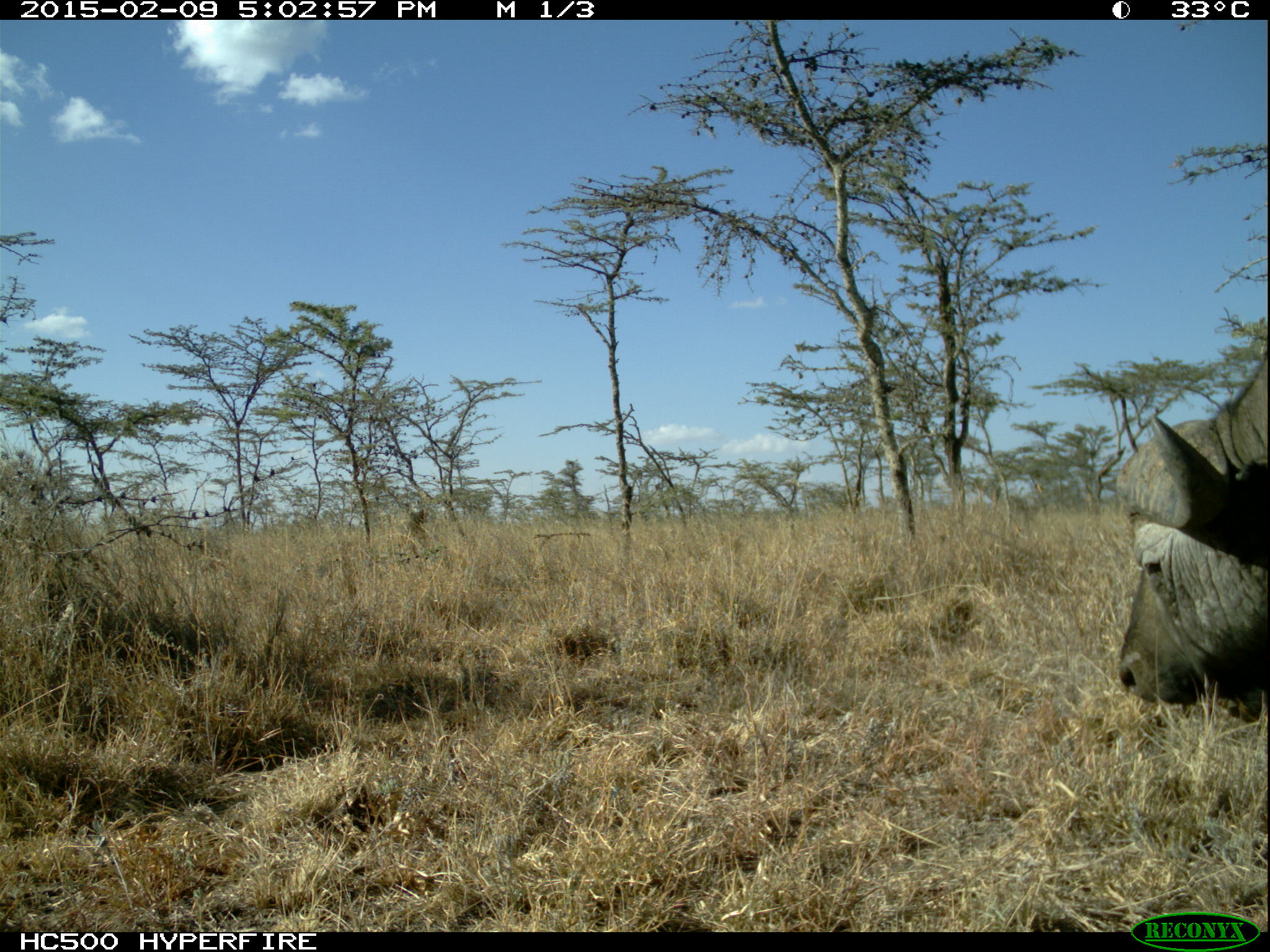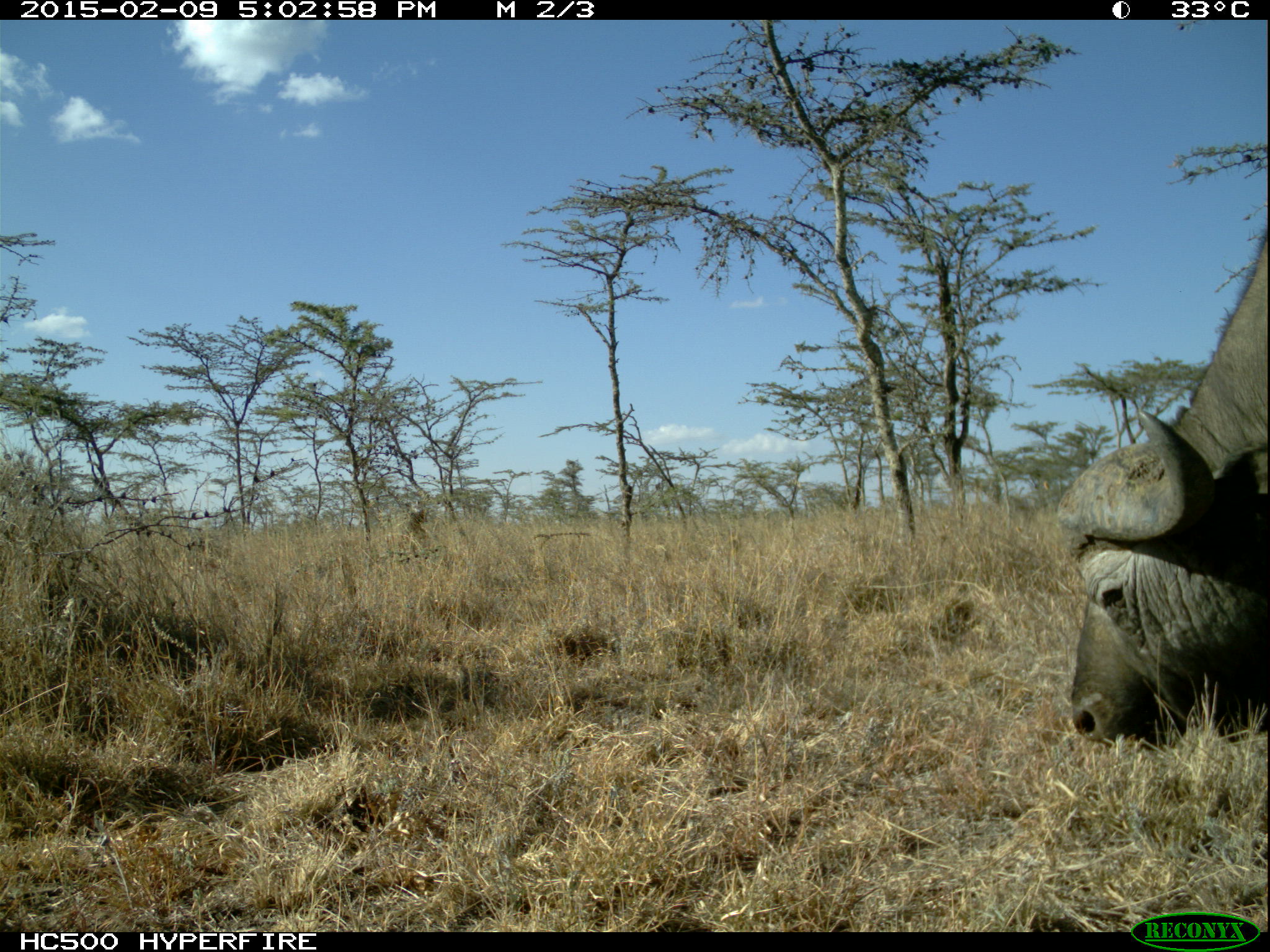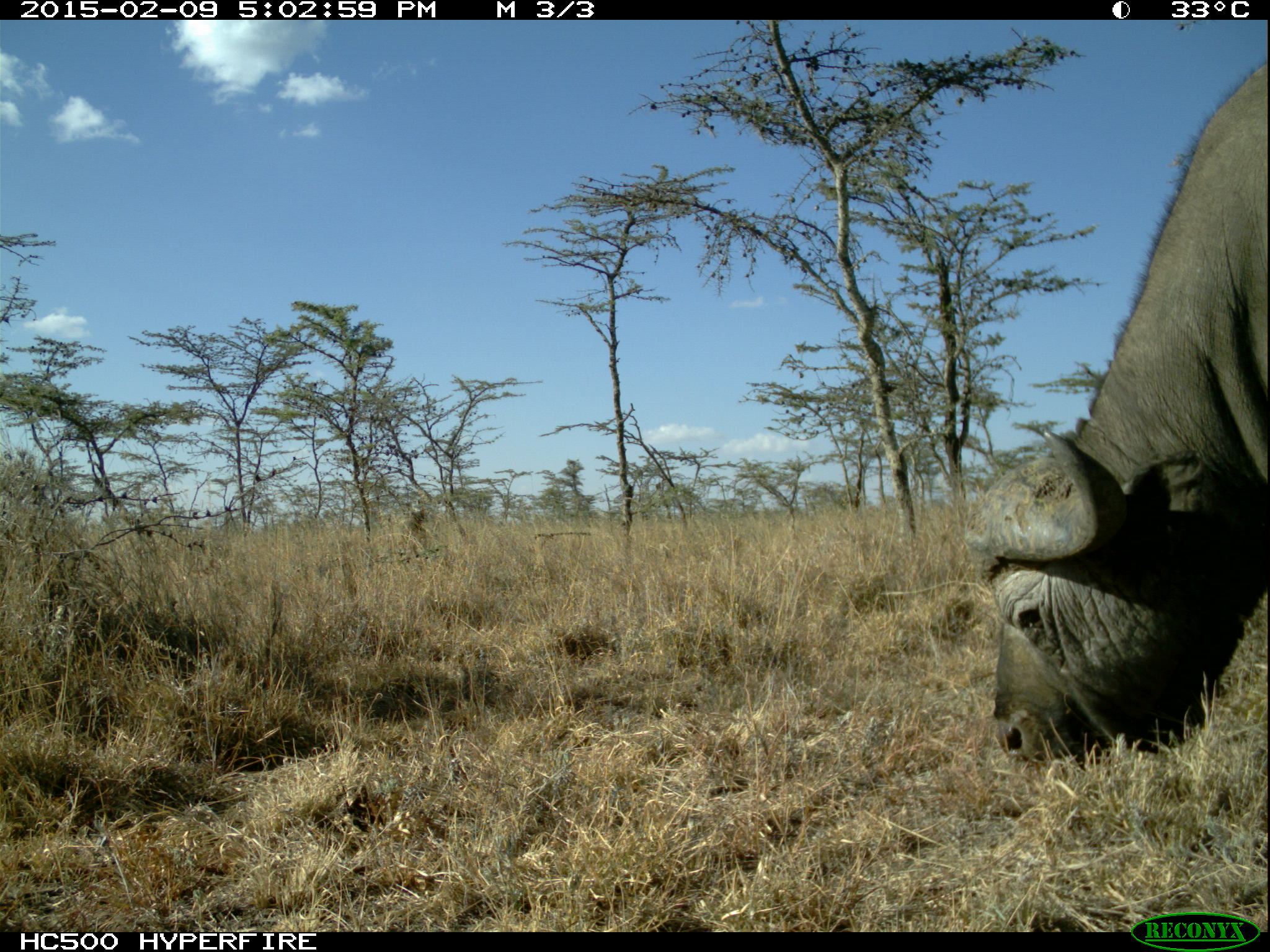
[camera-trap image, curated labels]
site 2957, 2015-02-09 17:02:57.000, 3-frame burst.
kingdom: Animalia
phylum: Chordata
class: Mammalia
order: Artiodactyla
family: Bovidae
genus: Syncerus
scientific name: Syncerus caffer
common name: african buffalo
Syncerus caffer (african buffalo), count 1.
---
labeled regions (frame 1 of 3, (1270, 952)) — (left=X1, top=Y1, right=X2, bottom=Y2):
syncerus caffer: (left=1114, top=334, right=1269, bottom=724)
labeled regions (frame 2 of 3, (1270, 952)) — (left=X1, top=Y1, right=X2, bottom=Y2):
syncerus caffer: (left=1057, top=212, right=1269, bottom=752)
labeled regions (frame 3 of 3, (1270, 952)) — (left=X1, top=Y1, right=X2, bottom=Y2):
syncerus caffer: (left=969, top=51, right=1269, bottom=789); (left=404, top=497, right=431, bottom=562)